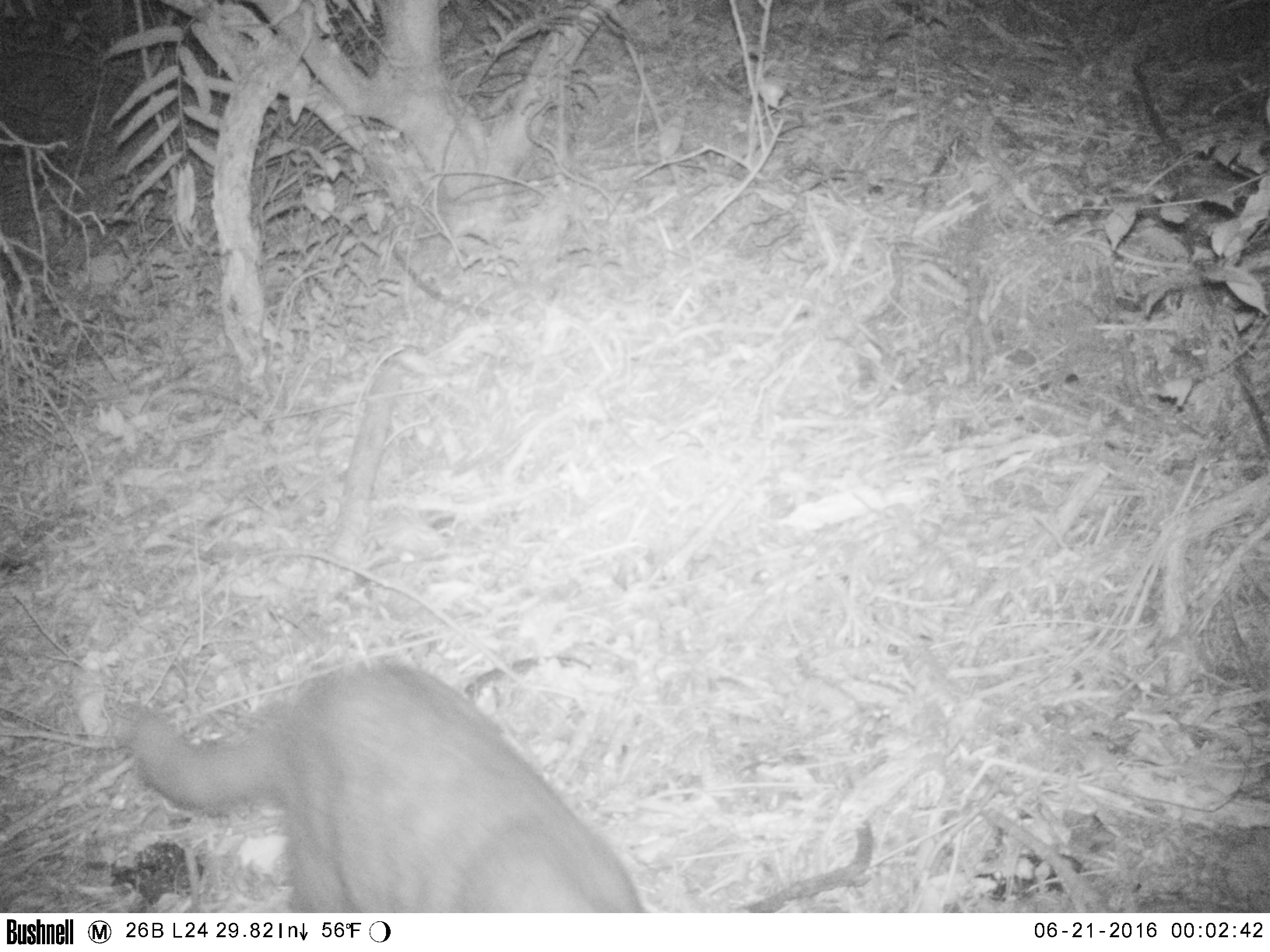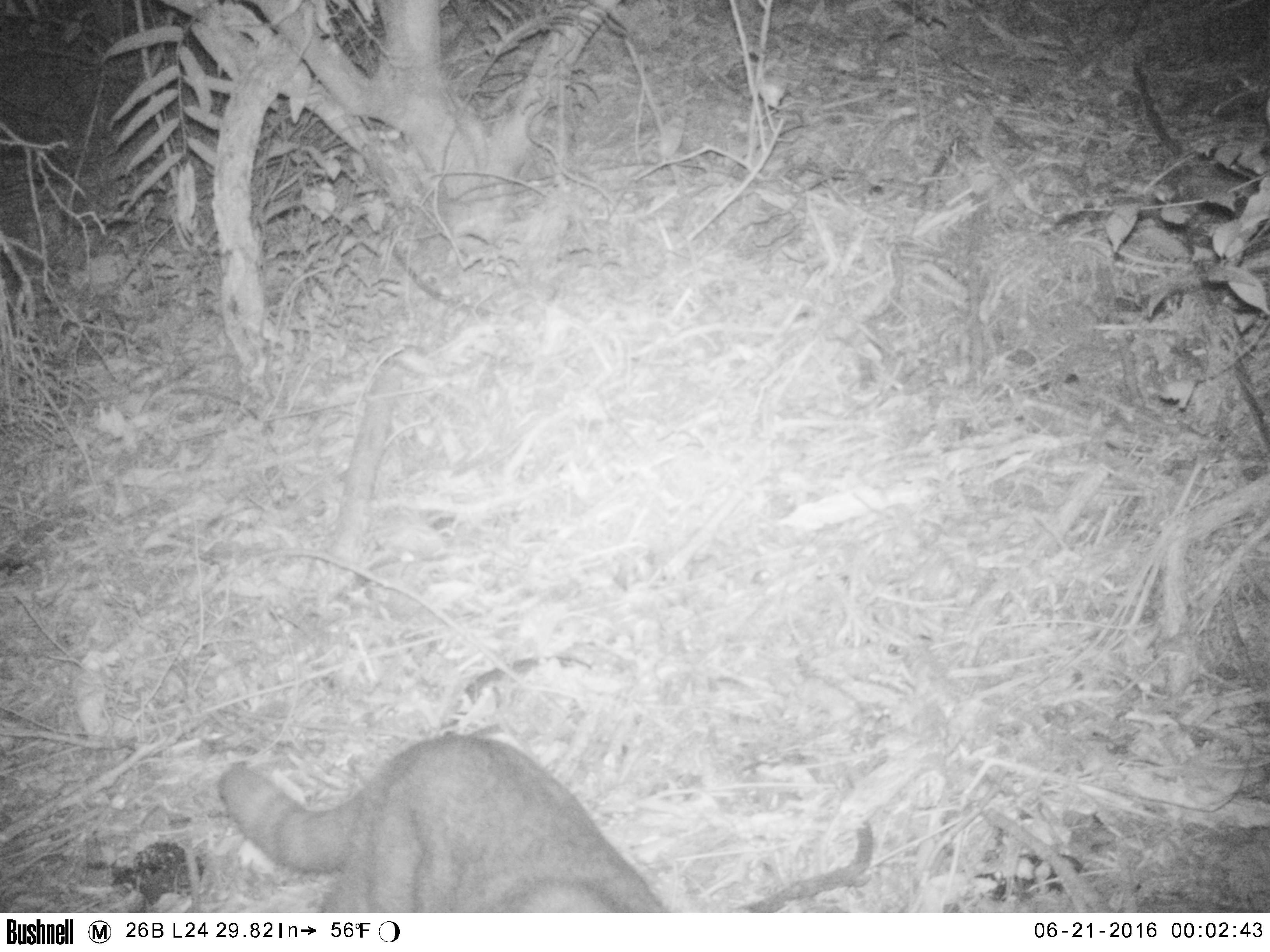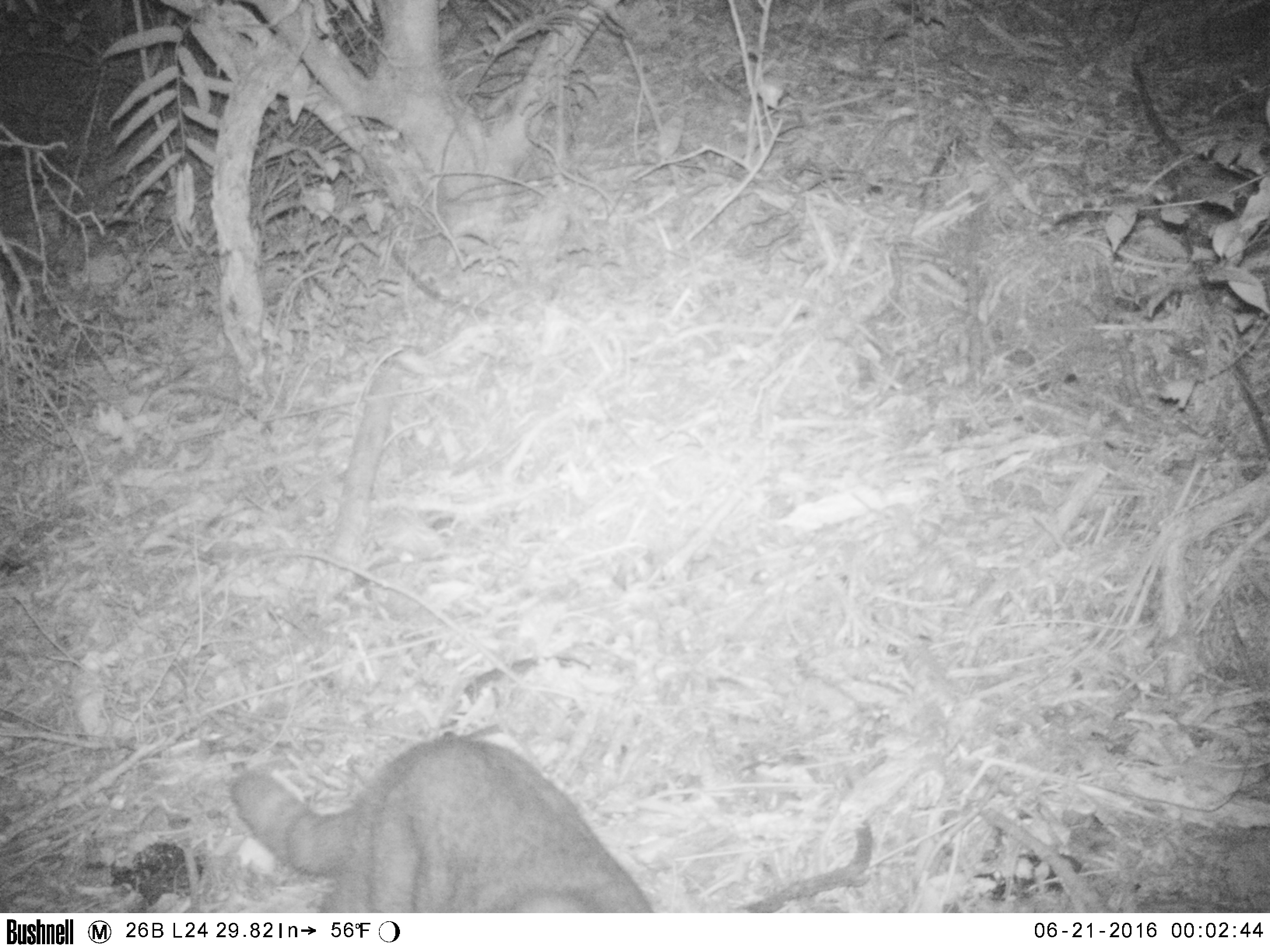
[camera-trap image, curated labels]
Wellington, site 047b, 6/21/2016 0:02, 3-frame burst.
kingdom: Animalia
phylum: Chordata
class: Mammalia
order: Carnivora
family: Felidae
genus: Felis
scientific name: Felis catus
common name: cat